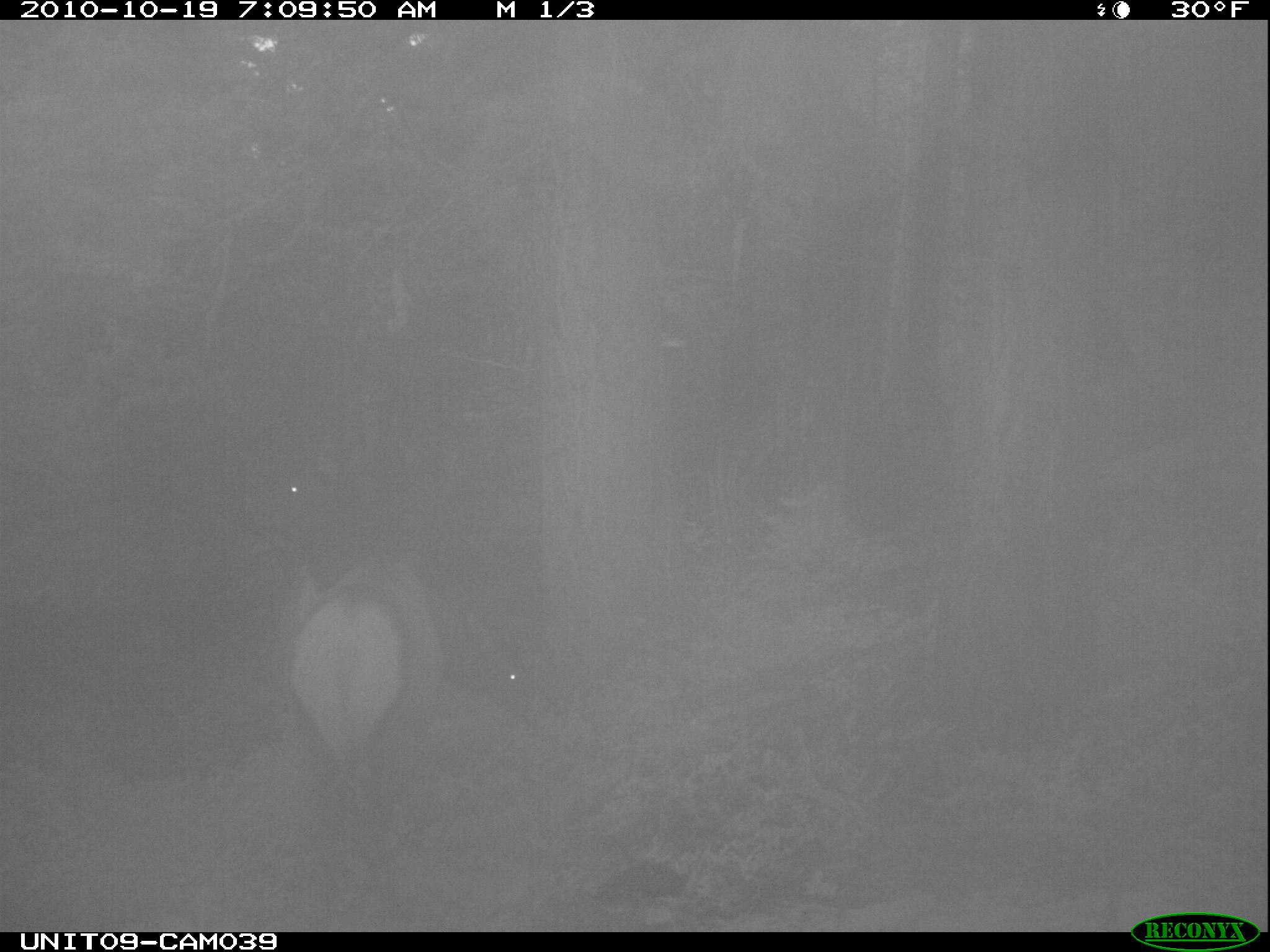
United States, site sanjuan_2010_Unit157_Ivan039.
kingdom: Animalia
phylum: Chordata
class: Mammalia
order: Artiodactyla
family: Cervidae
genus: Cervus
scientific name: Cervus elaphus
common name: red deer